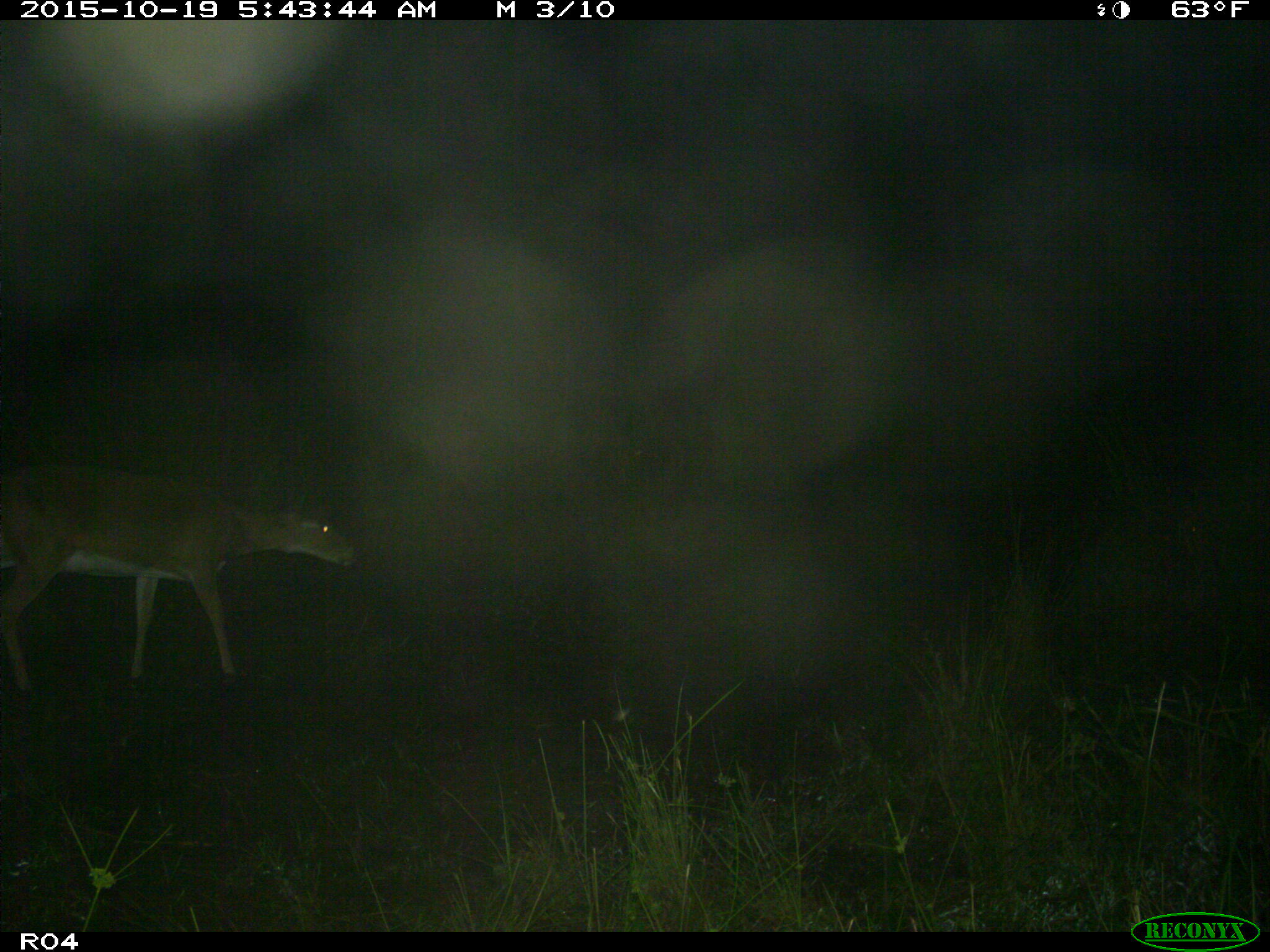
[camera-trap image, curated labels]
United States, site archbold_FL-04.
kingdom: Animalia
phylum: Chordata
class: Mammalia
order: Artiodactyla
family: Cervidae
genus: Odocoileus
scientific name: Odocoileus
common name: deer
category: unidentified deer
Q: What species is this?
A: Unidentified deer (deer) (Odocoileus).